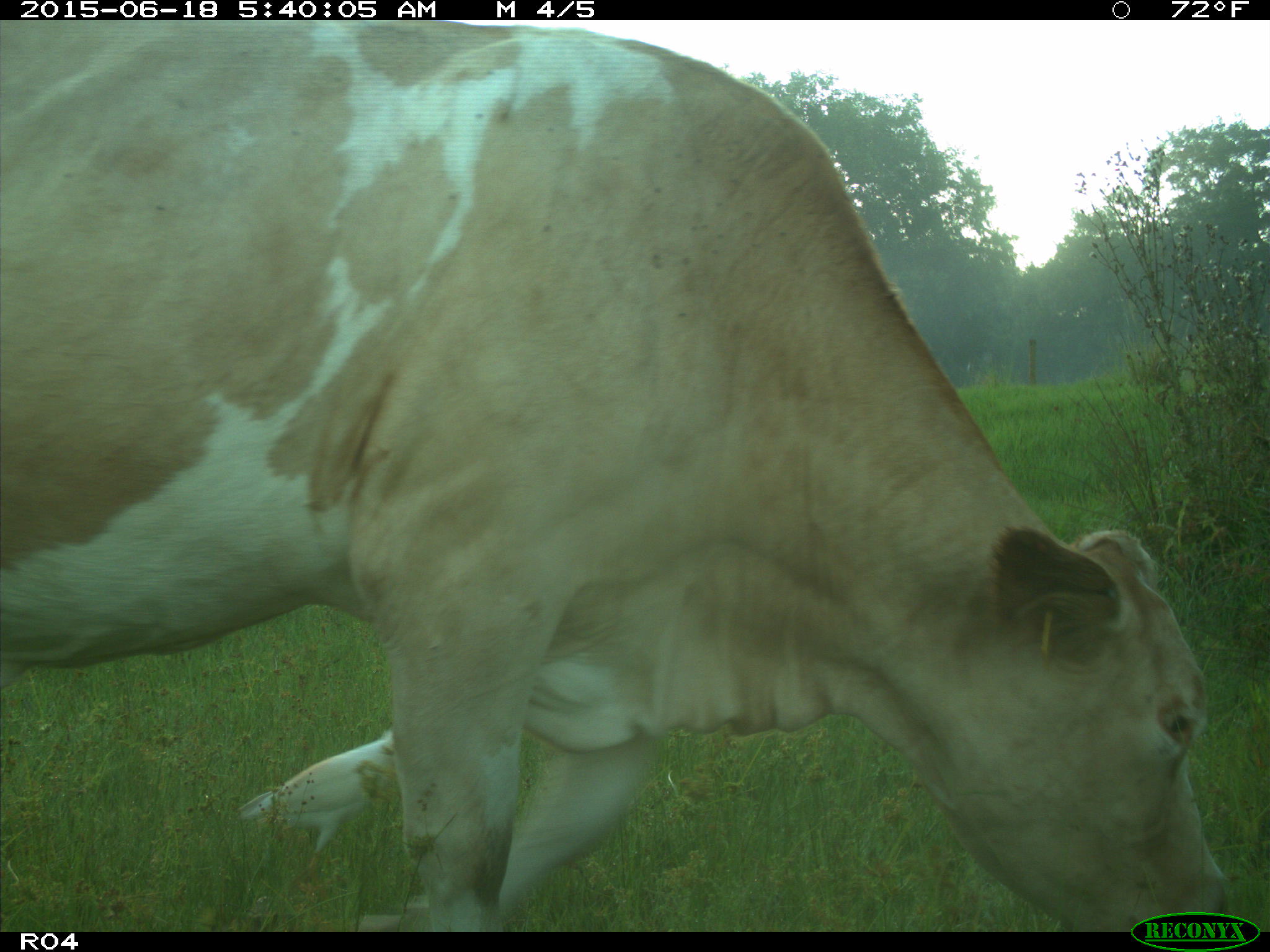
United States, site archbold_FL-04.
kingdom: Animalia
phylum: Chordata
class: Mammalia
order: Artiodactyla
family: Bovidae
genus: Bos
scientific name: Bos taurus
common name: domestic cow